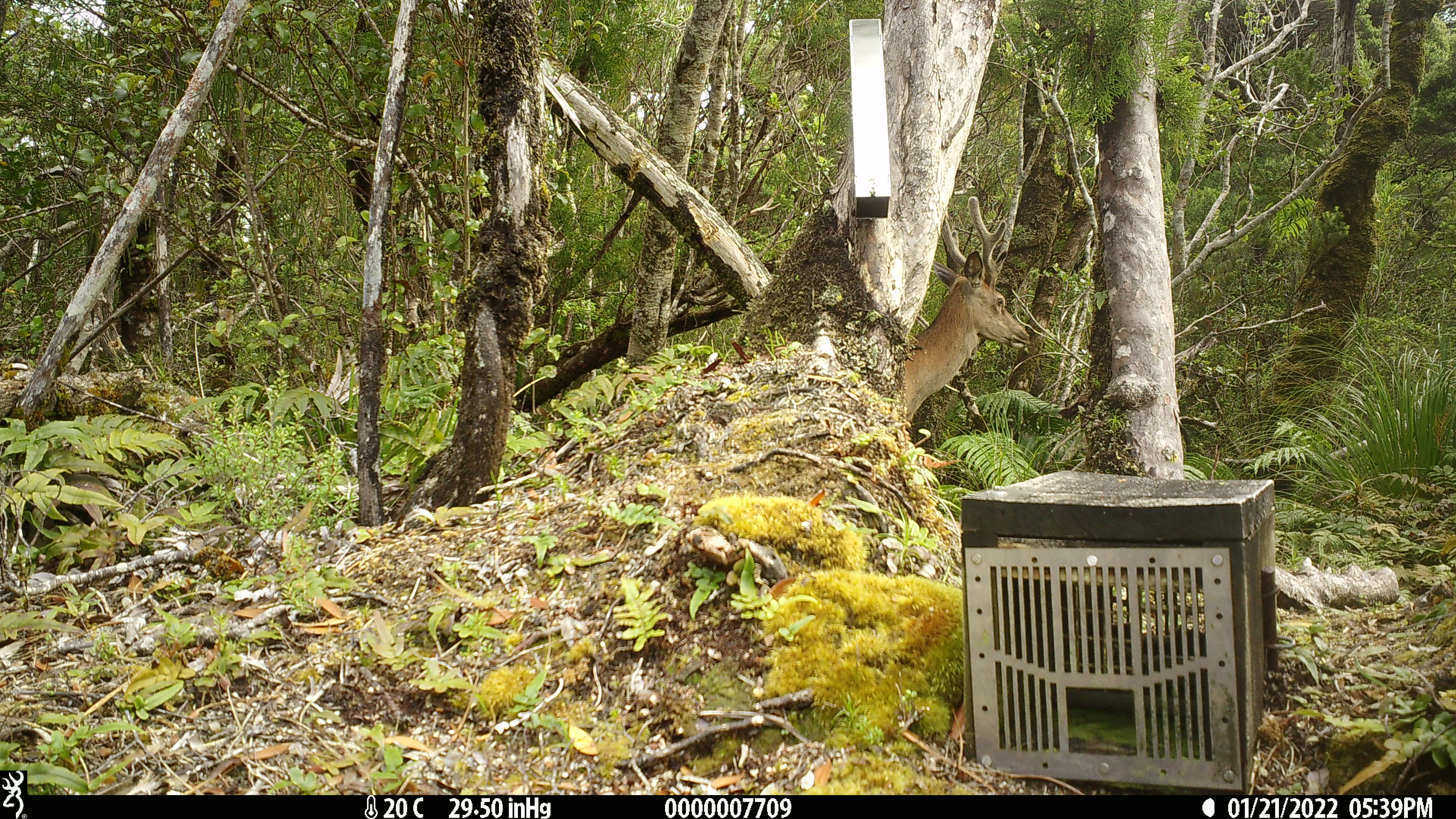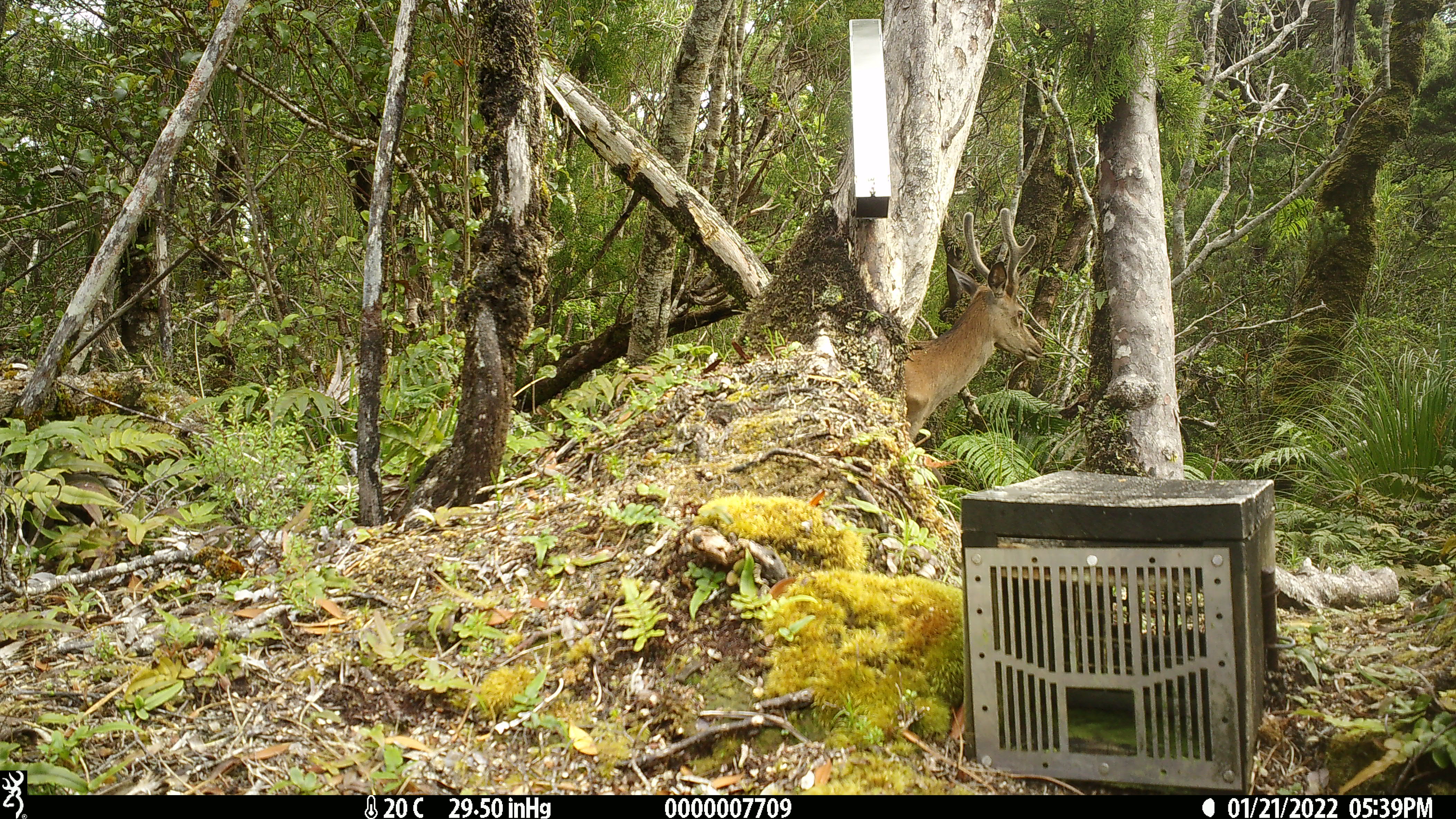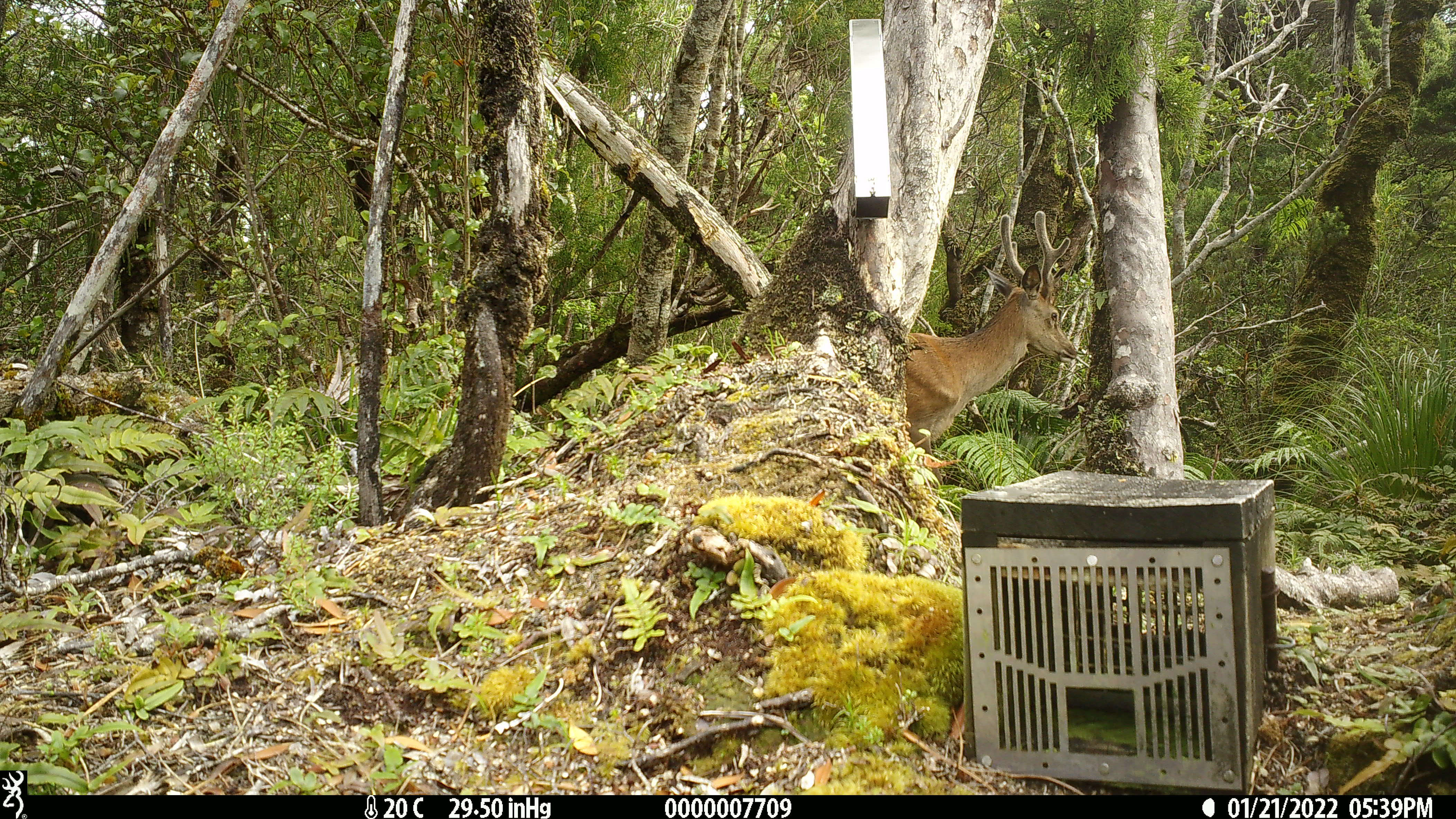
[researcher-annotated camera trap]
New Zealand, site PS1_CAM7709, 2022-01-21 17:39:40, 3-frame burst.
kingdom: Animalia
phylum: Chordata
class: Mammalia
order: Artiodactyla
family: Cervidae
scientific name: Cervidae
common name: deer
Deer (Cervidae).